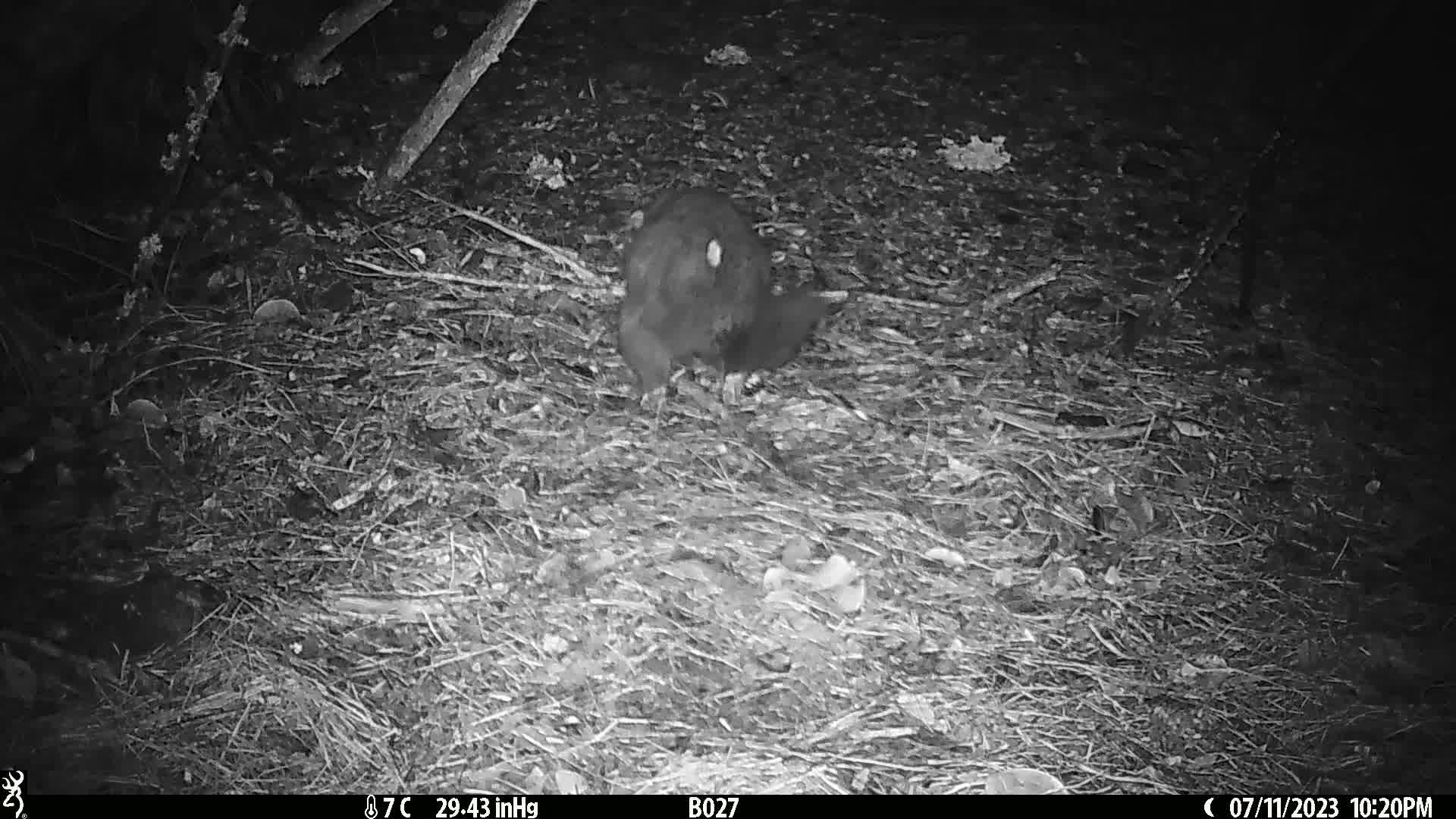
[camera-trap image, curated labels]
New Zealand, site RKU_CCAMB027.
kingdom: Animalia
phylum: Chordata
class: Mammalia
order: Diprotodontia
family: Phalangeridae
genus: Trichosurus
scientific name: Trichosurus vulpecula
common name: common brushtail possum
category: possum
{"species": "possum (common brushtail possum) (Trichosurus vulpecula)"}